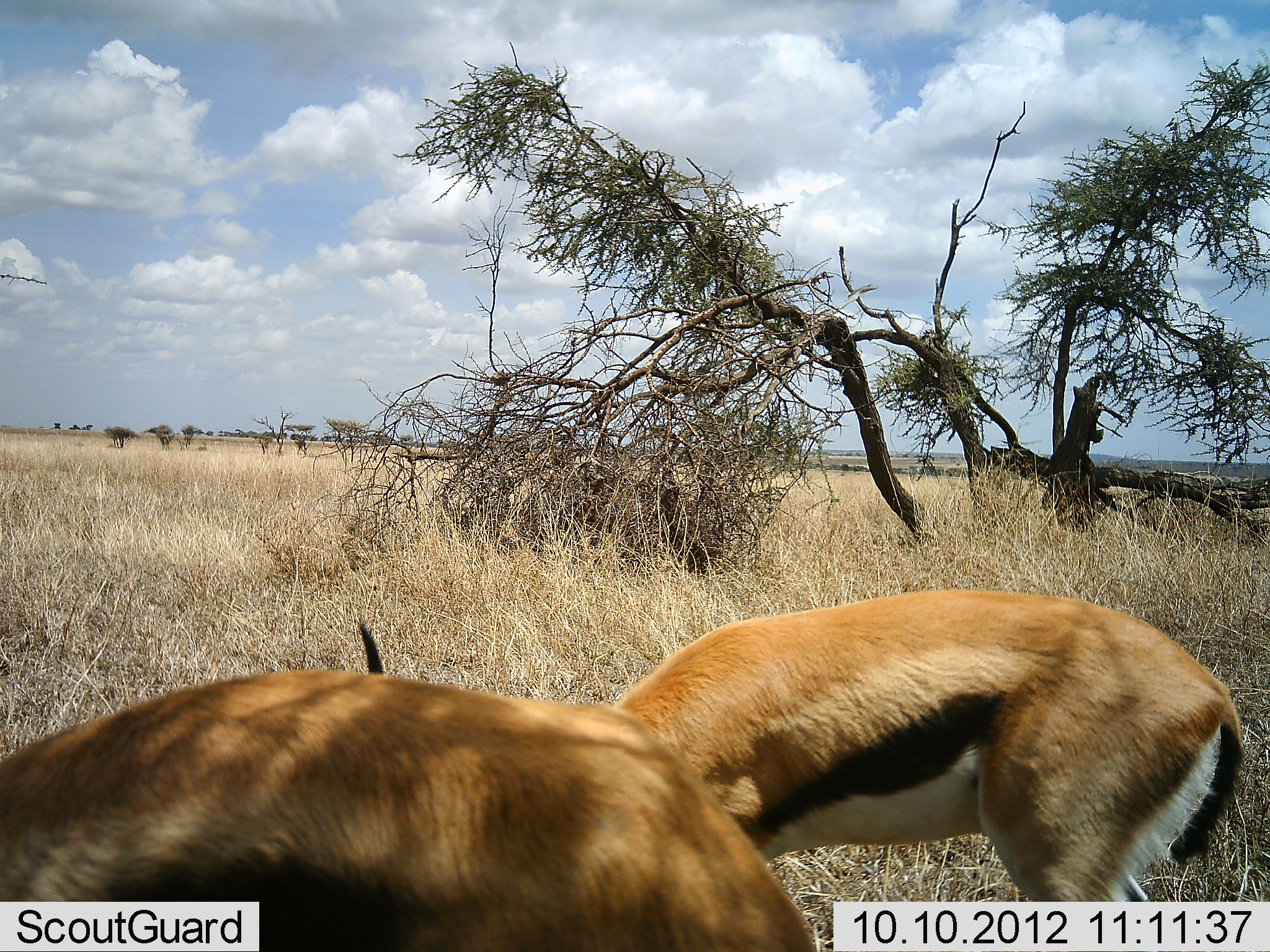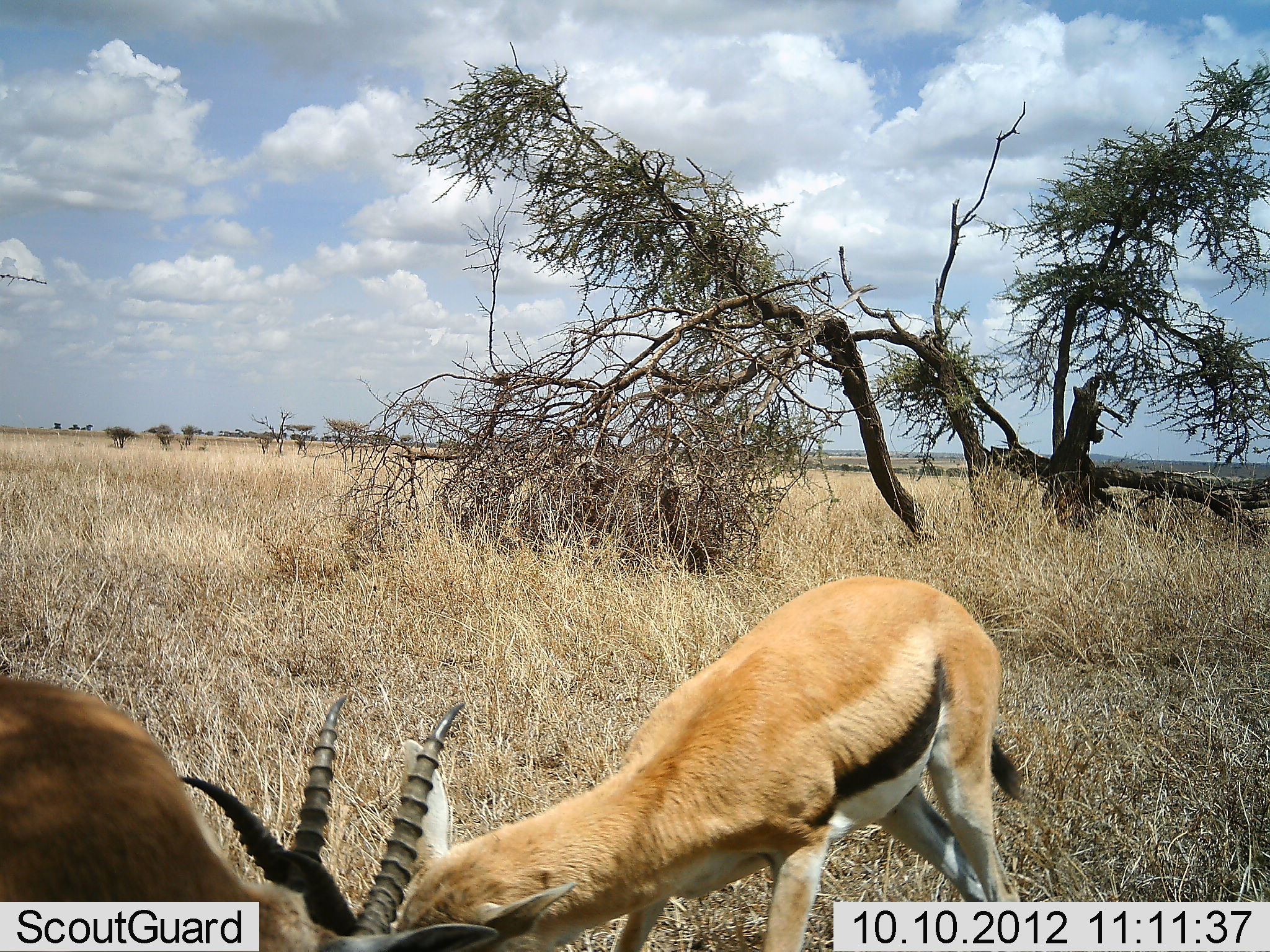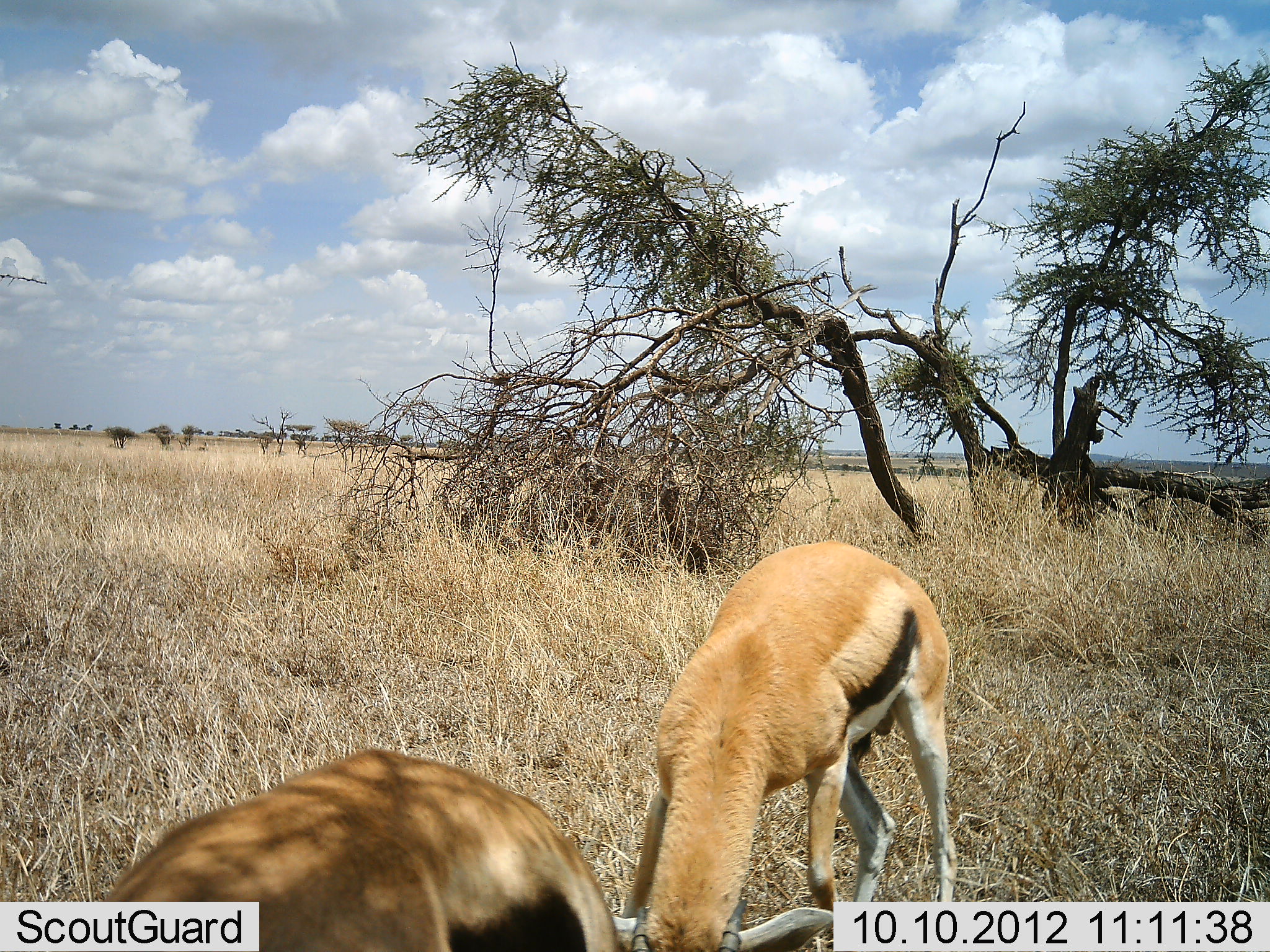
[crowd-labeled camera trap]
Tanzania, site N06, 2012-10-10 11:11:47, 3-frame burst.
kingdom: Animalia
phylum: Chordata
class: Mammalia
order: Artiodactyla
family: Bovidae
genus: Eudorcas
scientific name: Eudorcas thomsonii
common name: thomson's gazelle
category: gazellethomsons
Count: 2.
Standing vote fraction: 20%.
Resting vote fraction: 0%.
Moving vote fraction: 30%.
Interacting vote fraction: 70%.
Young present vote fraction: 0%.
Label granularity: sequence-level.